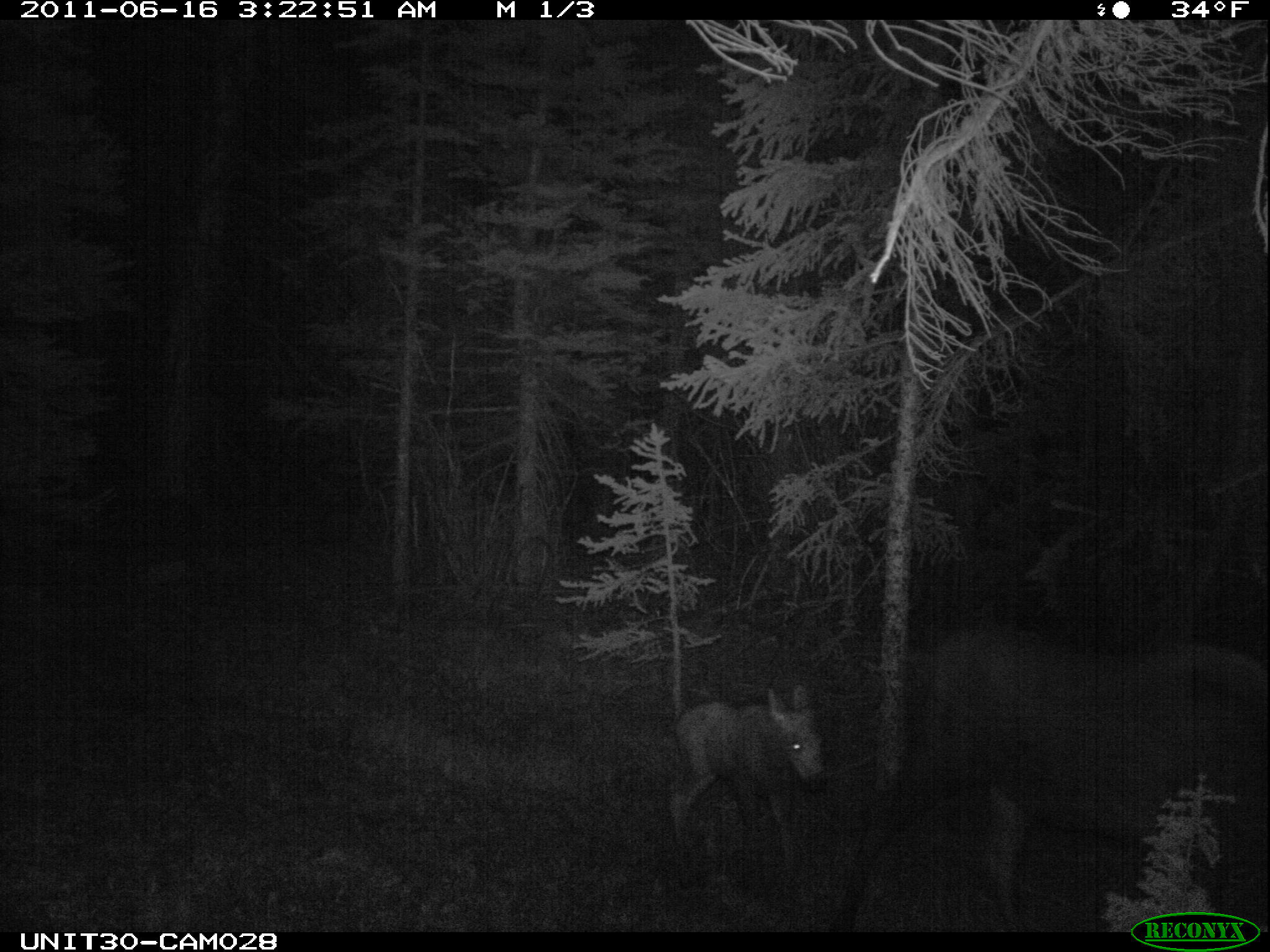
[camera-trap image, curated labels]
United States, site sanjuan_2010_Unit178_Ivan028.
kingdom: Animalia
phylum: Chordata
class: Mammalia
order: Artiodactyla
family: Cervidae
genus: Alces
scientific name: Alces alces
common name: moose